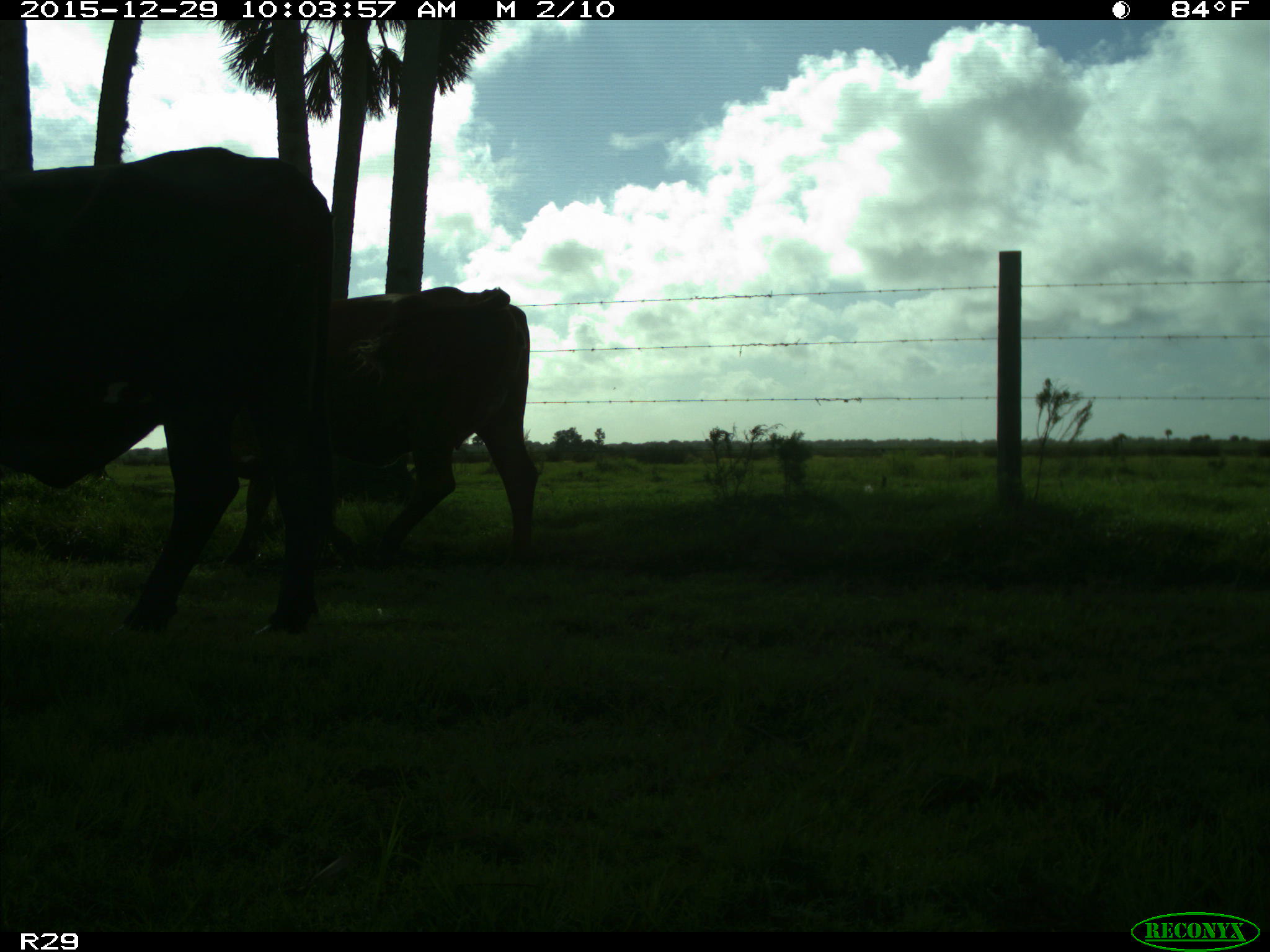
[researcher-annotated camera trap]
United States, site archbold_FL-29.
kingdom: Animalia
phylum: Chordata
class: Mammalia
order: Artiodactyla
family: Bovidae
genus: Bos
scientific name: Bos taurus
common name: domestic cow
Bos taurus (domestic cow).